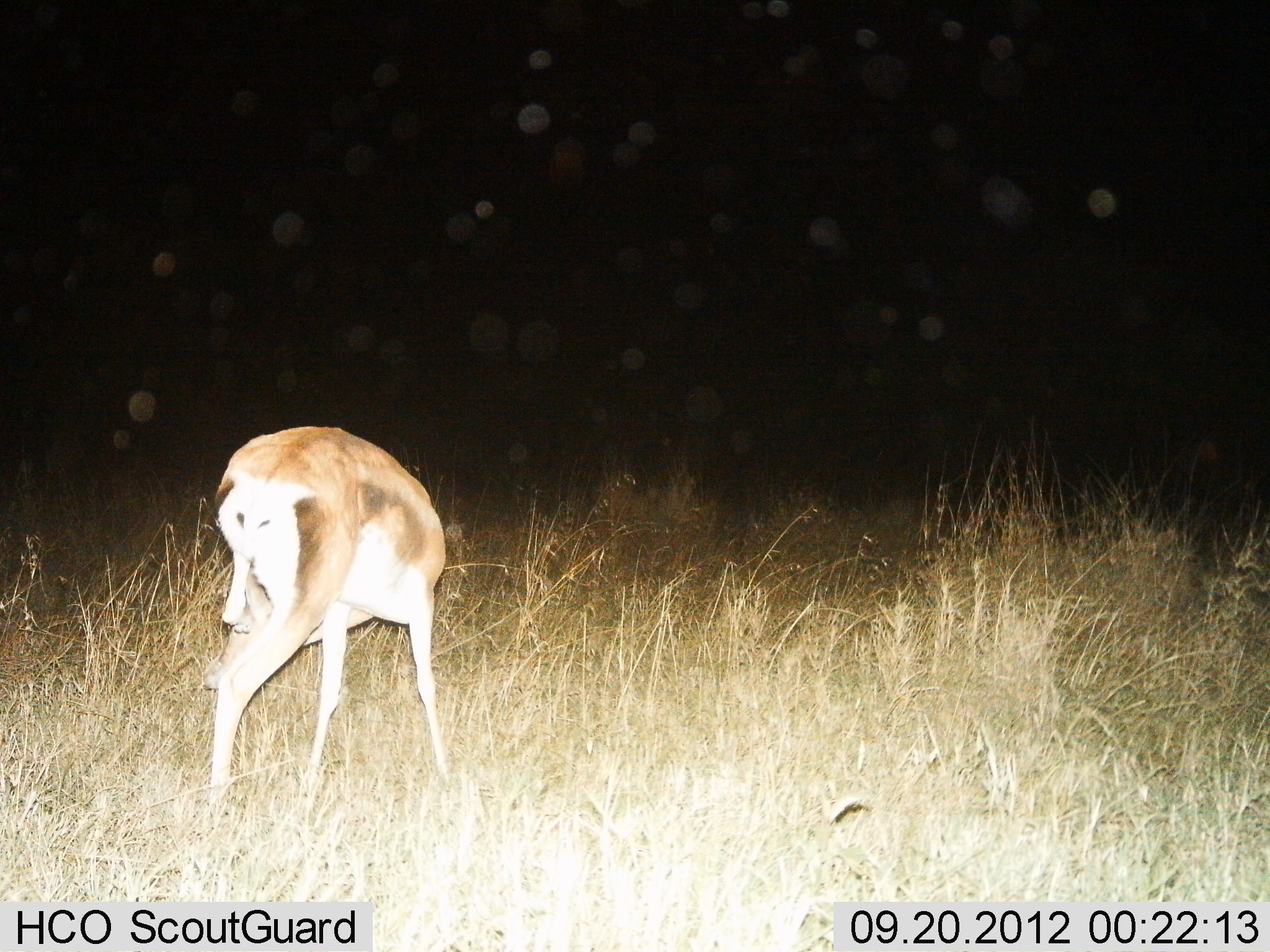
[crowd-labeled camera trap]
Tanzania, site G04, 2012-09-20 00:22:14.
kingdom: Animalia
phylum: Chordata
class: Mammalia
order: Artiodactyla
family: Bovidae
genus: Nanger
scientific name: Nanger granti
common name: grant's gazelle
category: gazellegrants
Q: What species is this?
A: Gazellegrants (grant's gazelle) (Nanger granti).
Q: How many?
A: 1.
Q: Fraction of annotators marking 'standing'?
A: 50%.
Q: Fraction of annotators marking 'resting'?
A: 0%.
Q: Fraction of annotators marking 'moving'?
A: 0%.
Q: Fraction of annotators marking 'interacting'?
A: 0%.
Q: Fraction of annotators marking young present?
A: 0%.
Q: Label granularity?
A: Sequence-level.